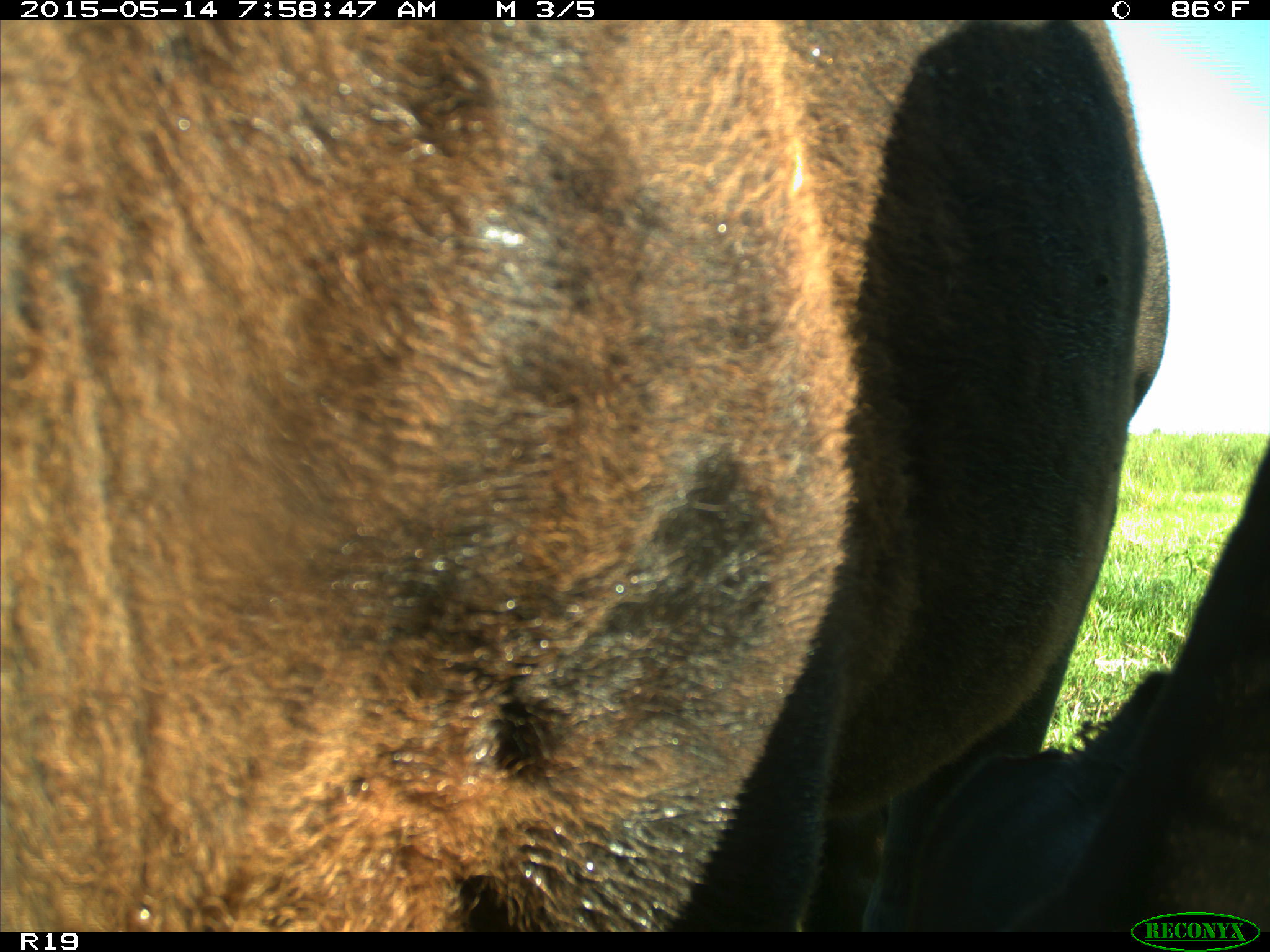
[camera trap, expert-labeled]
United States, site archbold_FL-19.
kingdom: Animalia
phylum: Chordata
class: Mammalia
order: Artiodactyla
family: Bovidae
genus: Bos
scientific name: Bos taurus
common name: domestic cow